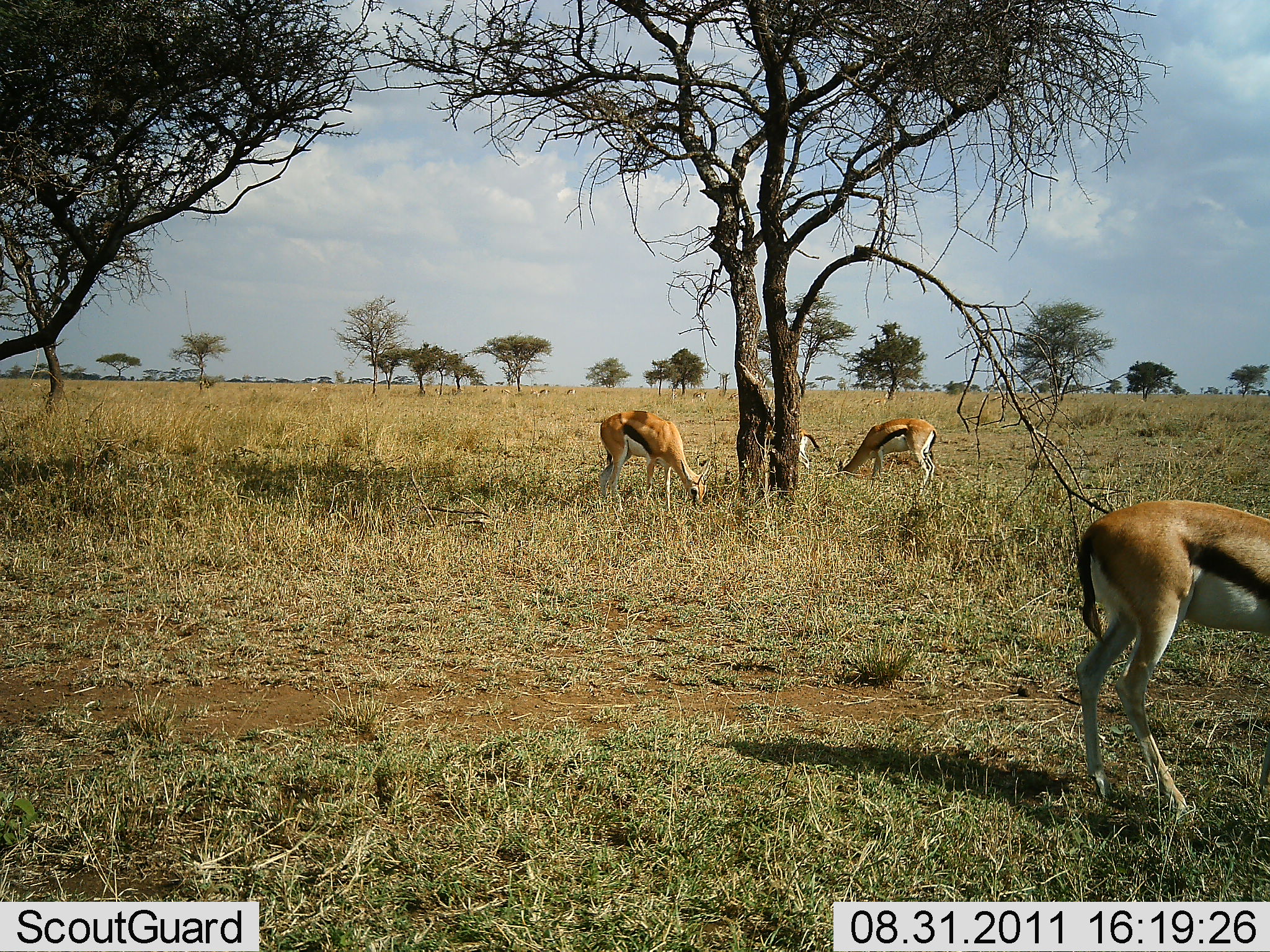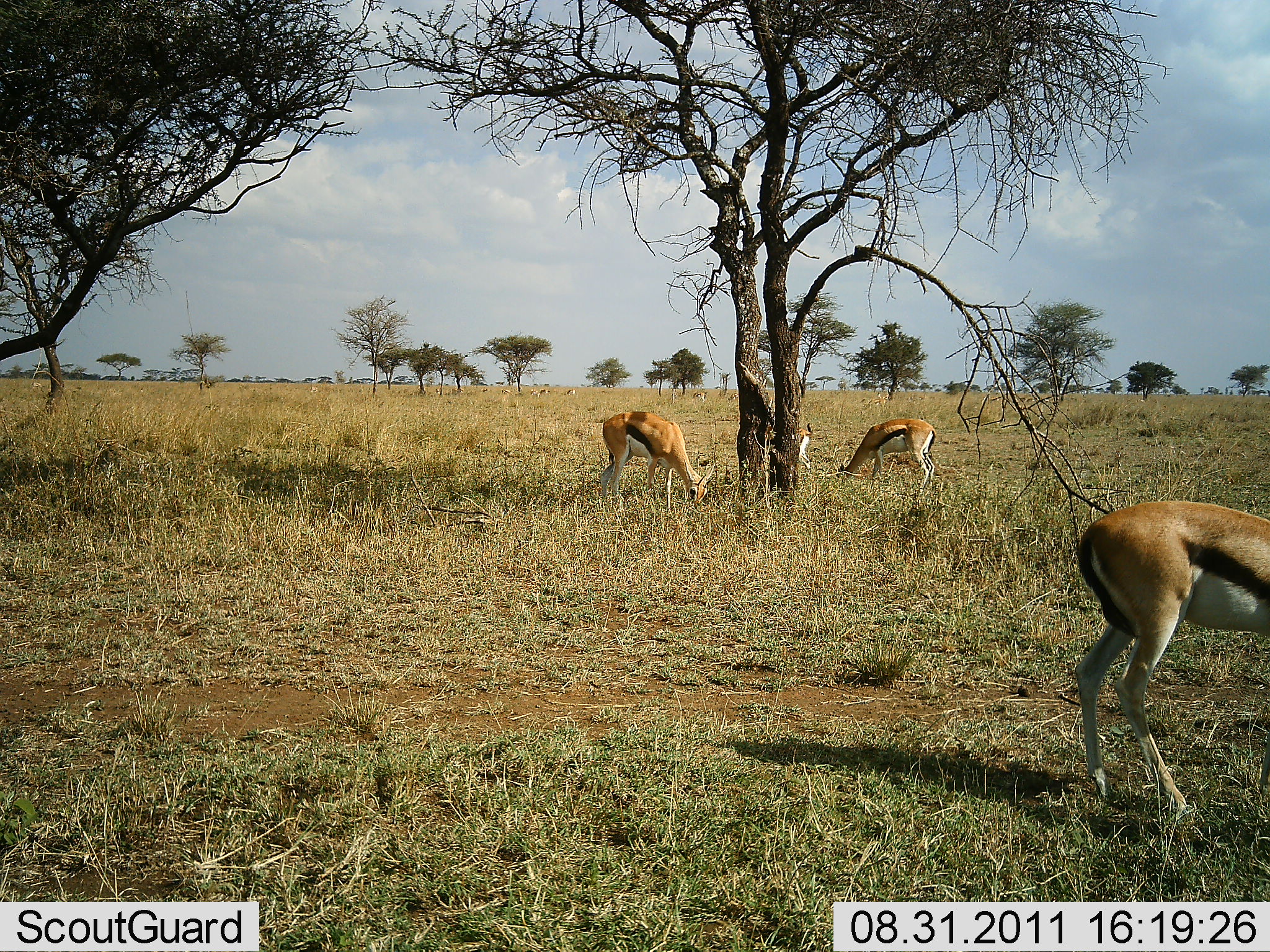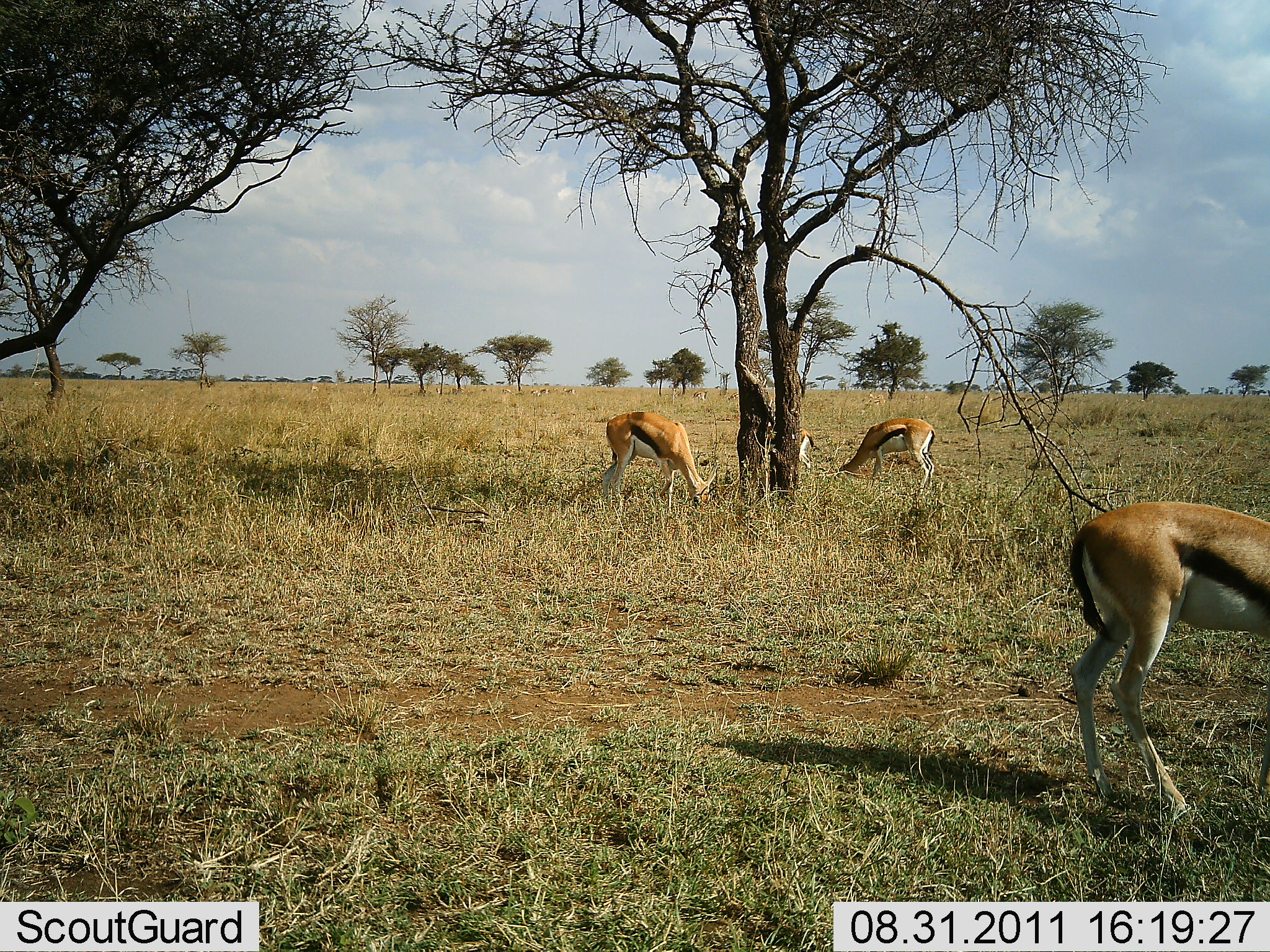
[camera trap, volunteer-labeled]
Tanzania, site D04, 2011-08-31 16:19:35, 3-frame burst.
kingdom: Animalia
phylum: Chordata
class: Mammalia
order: Artiodactyla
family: Bovidae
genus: Eudorcas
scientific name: Eudorcas thomsonii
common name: thomson's gazelle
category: gazellethomsons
Gazellethomsons (thomson's gazelle) (Eudorcas thomsonii), count 4. Behavior (volunteer vote fractions): standing 50%, resting 0%, moving 0%, interacting 0%. Young present (vote fraction): 0%. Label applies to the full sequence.